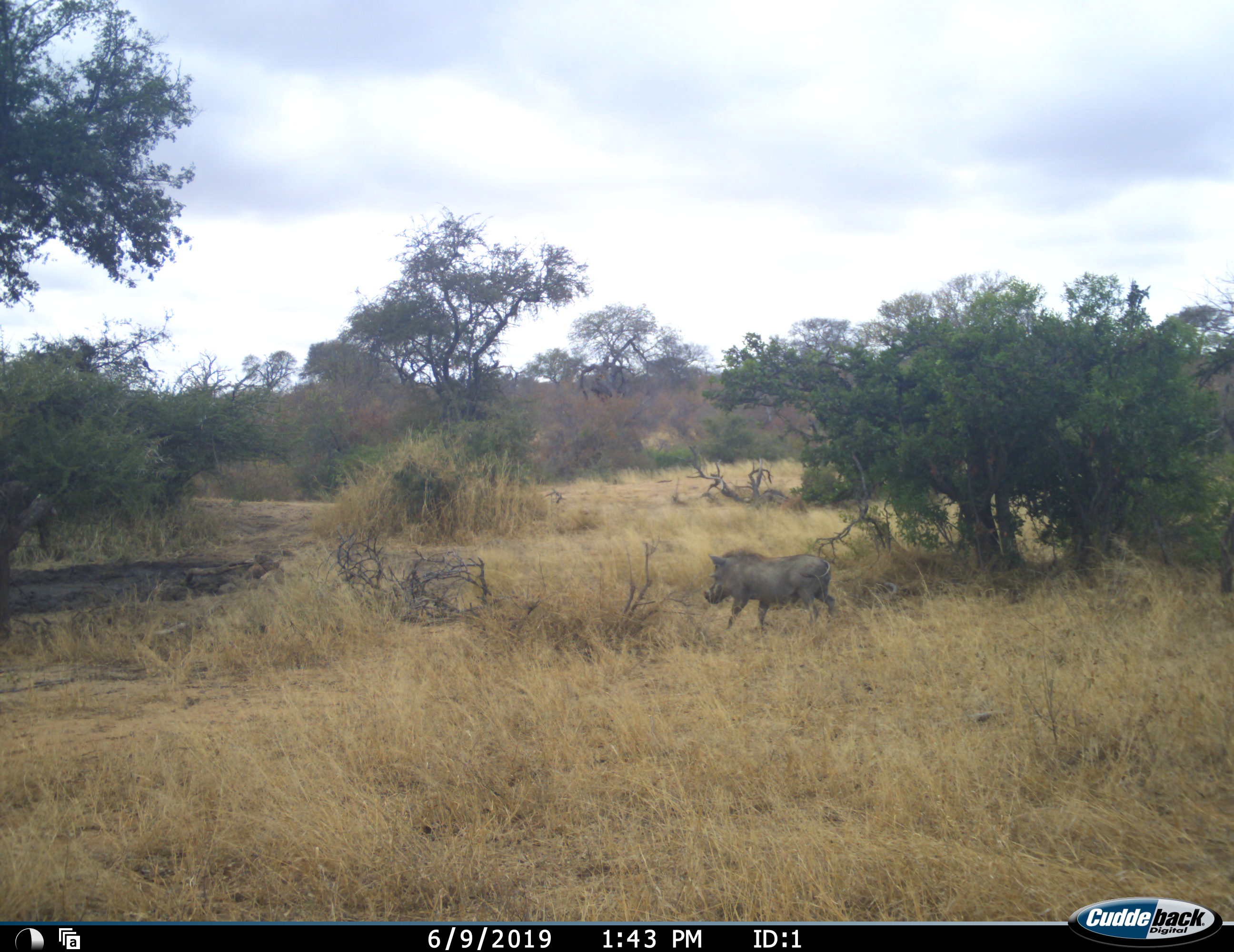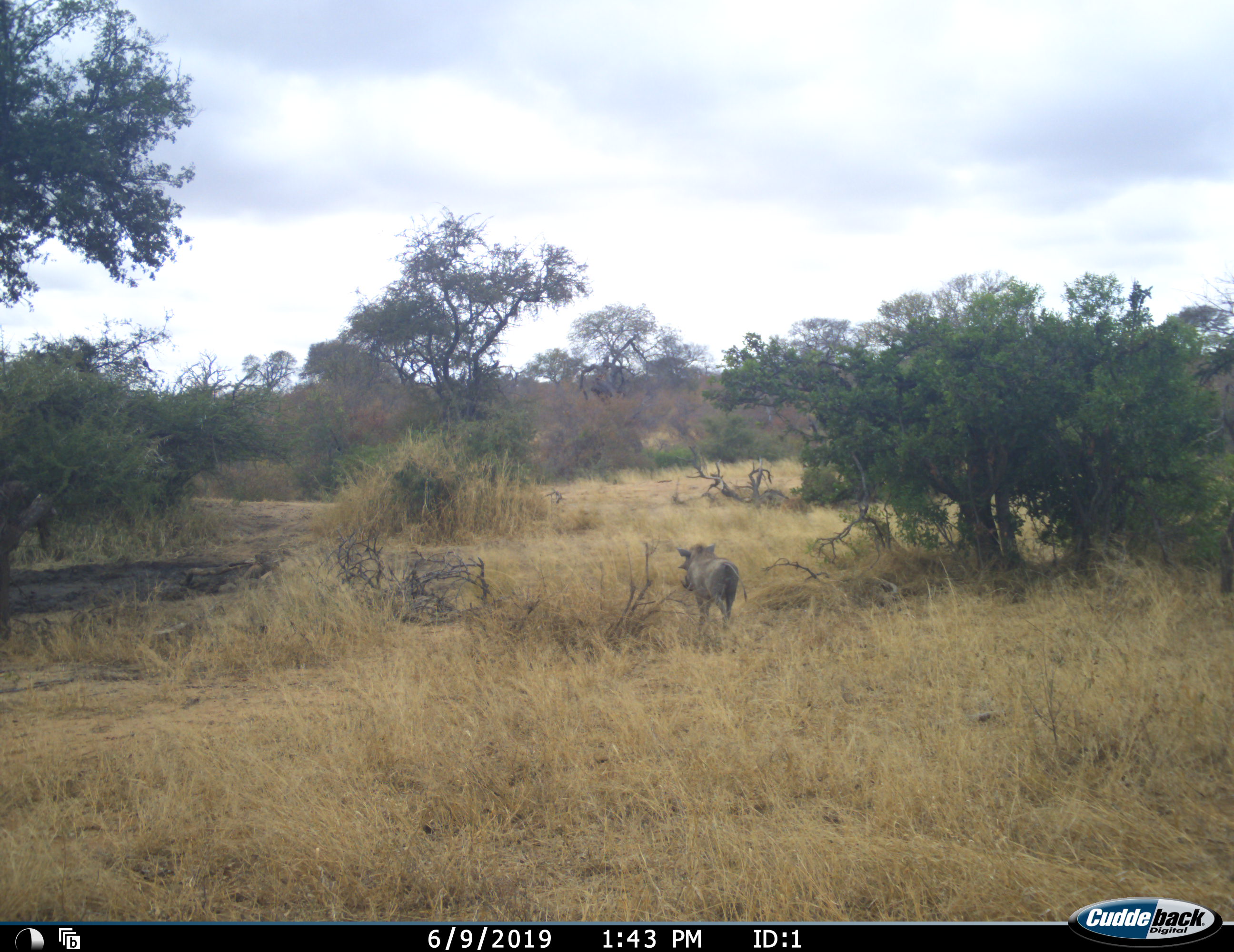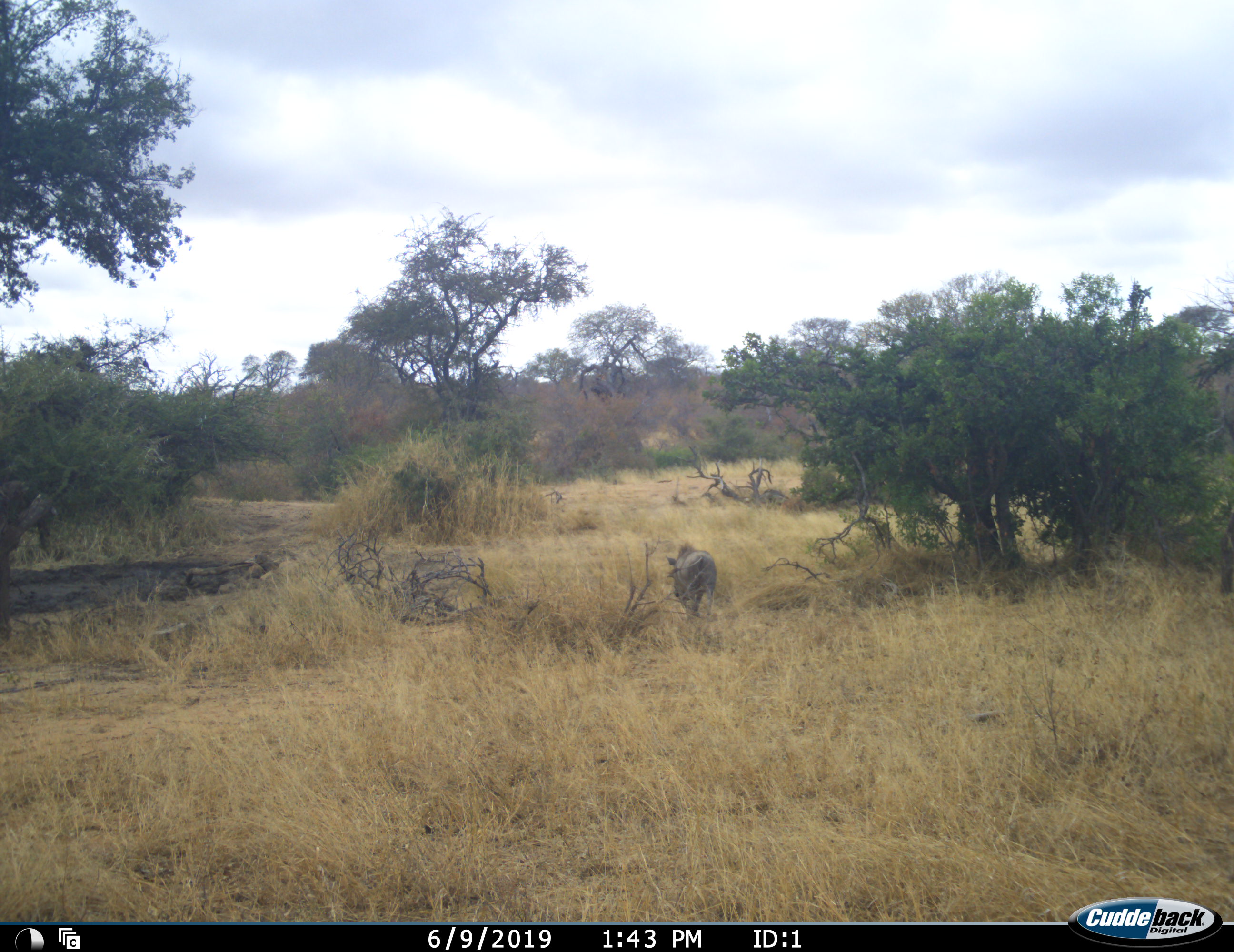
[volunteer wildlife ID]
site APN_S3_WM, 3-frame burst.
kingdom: Animalia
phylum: Chordata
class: Mammalia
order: Artiodactyla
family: Suidae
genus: Phacochoerus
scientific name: Phacochoerus africanus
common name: warthog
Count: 1.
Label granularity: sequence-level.